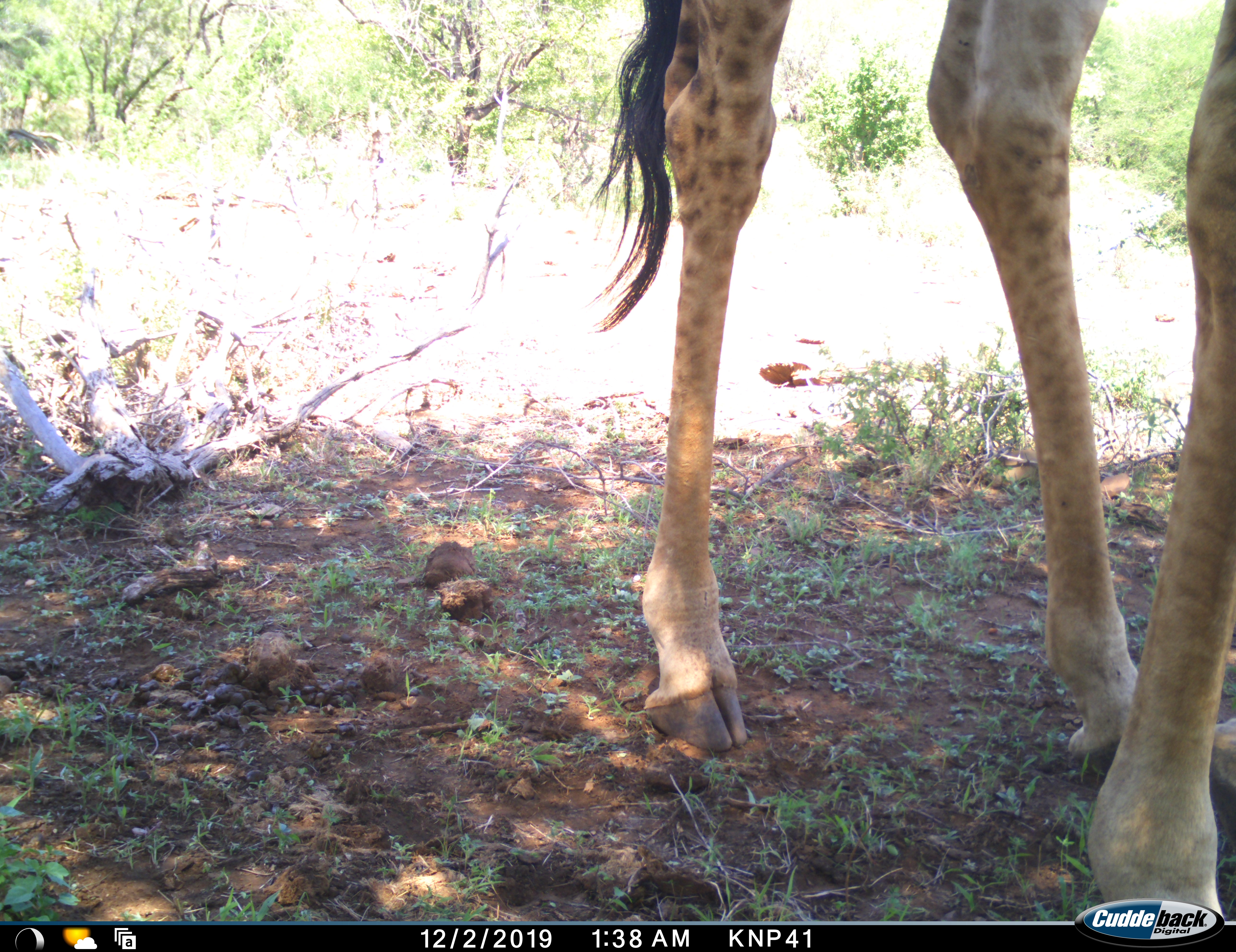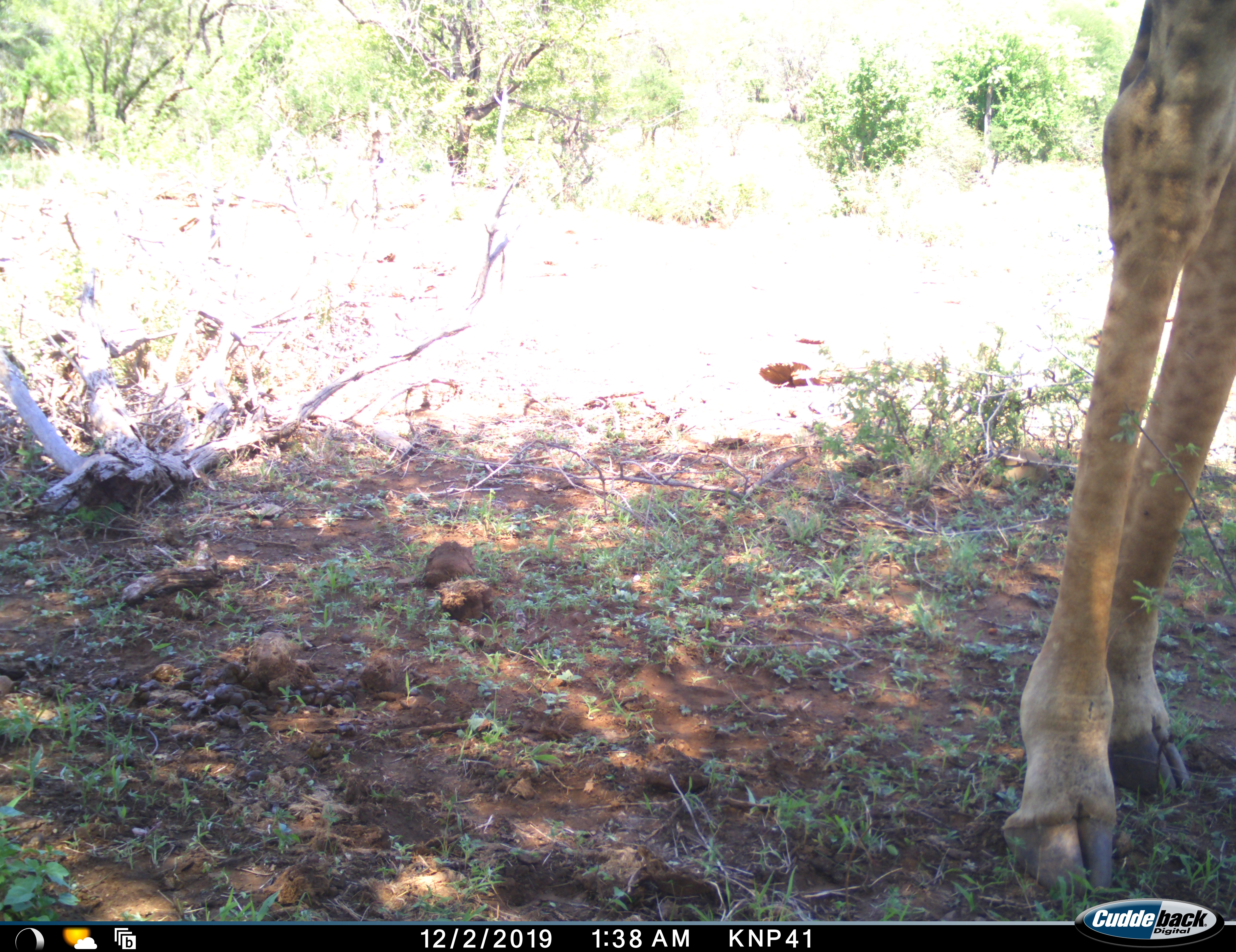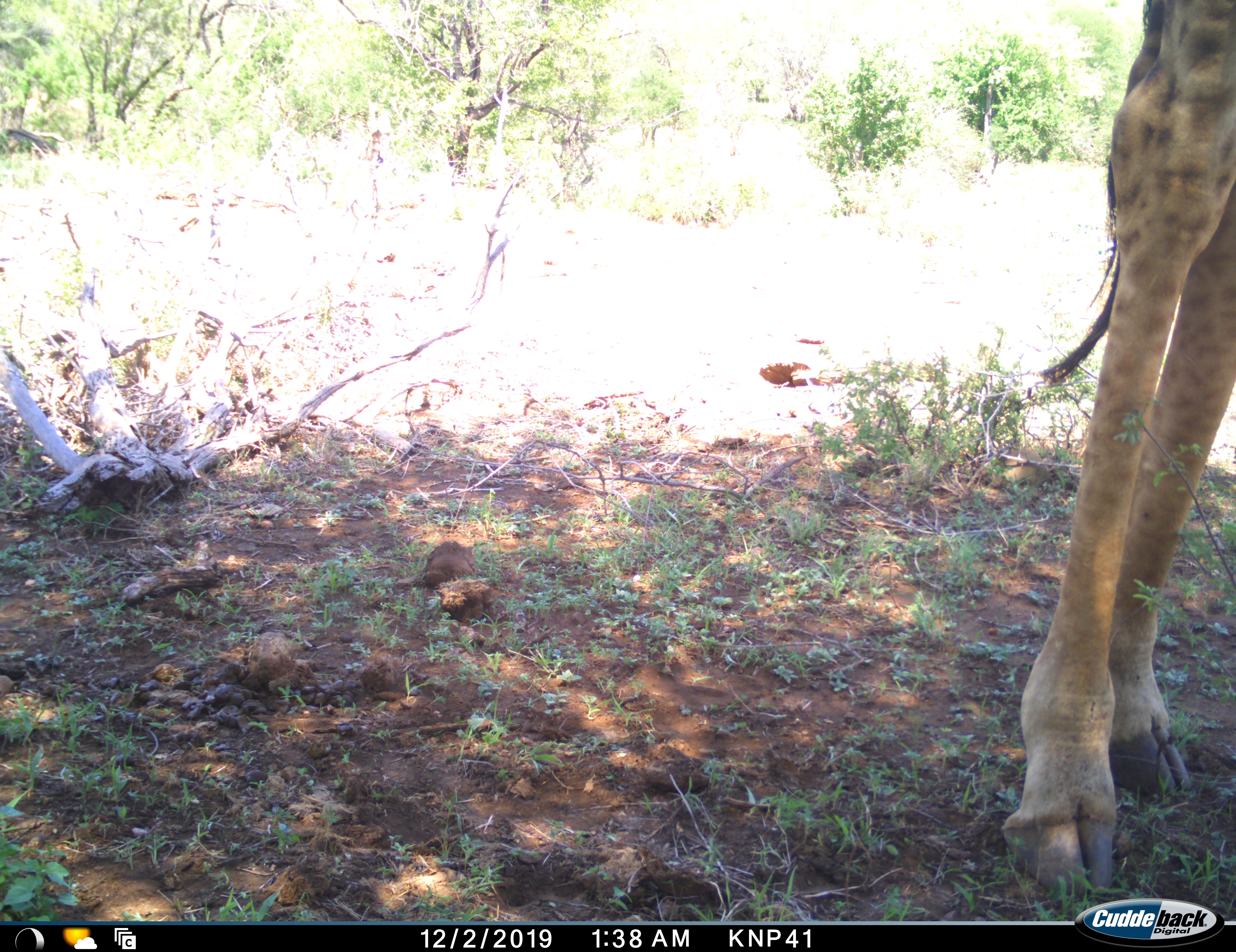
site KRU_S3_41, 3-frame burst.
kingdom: Animalia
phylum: Chordata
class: Mammalia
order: Artiodactyla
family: Giraffidae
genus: Giraffa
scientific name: Giraffa camelopardalis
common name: giraffe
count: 1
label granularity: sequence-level